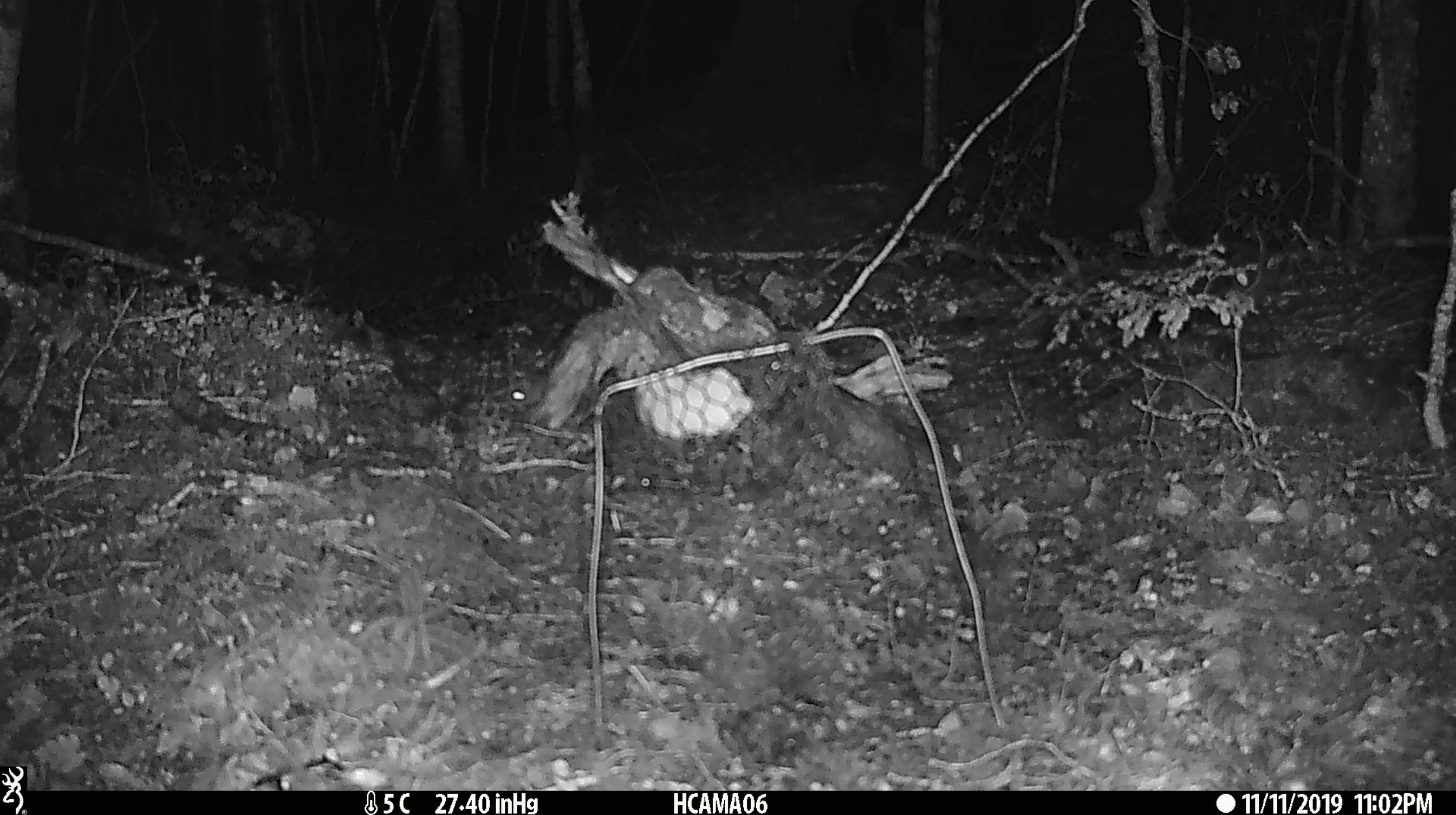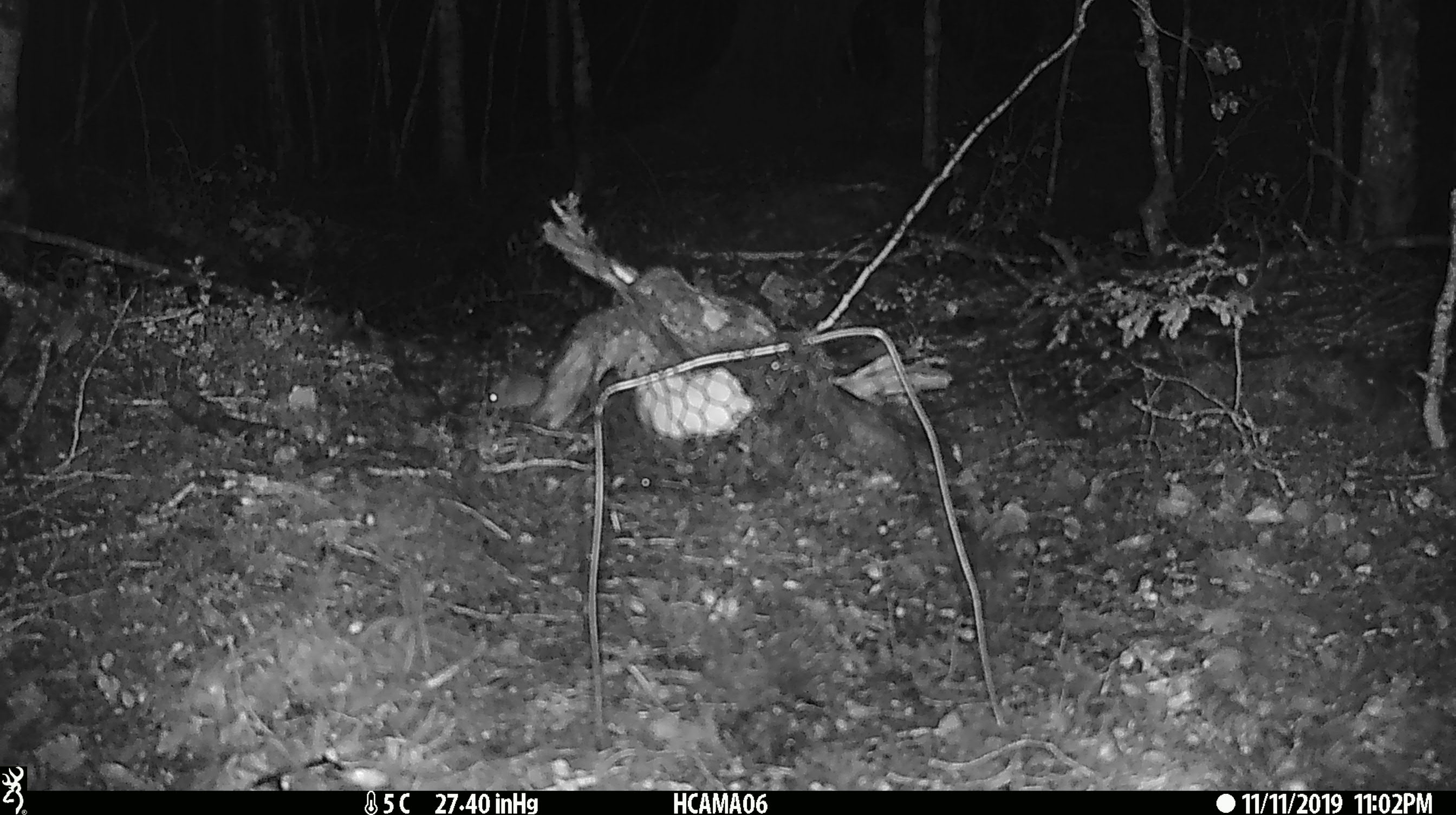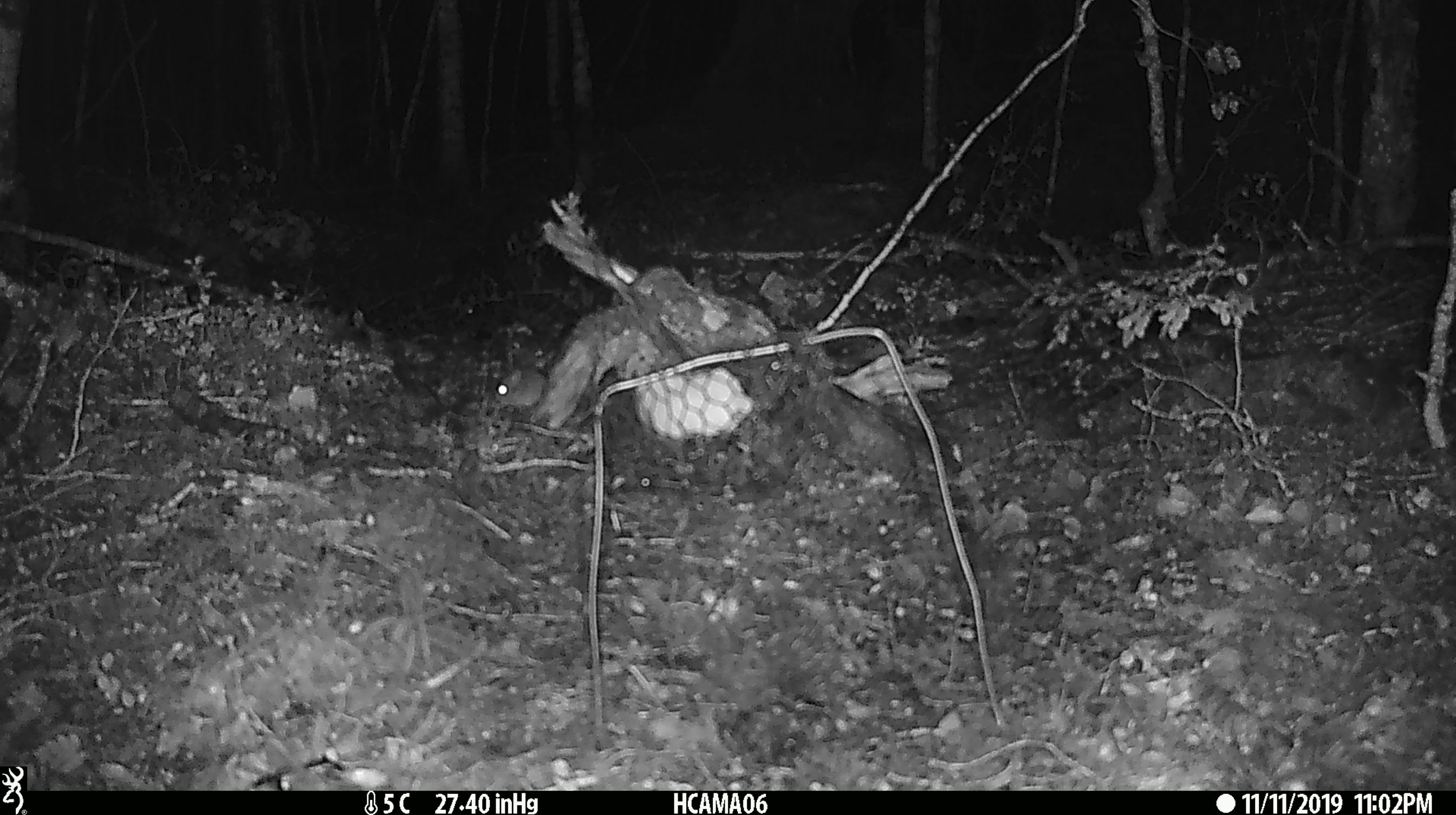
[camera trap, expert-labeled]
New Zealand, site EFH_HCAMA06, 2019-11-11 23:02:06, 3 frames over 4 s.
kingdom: Animalia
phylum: Chordata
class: Mammalia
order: Rodentia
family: Muridae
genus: Mus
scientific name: Mus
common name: mouse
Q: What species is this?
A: Mouse (Mus).